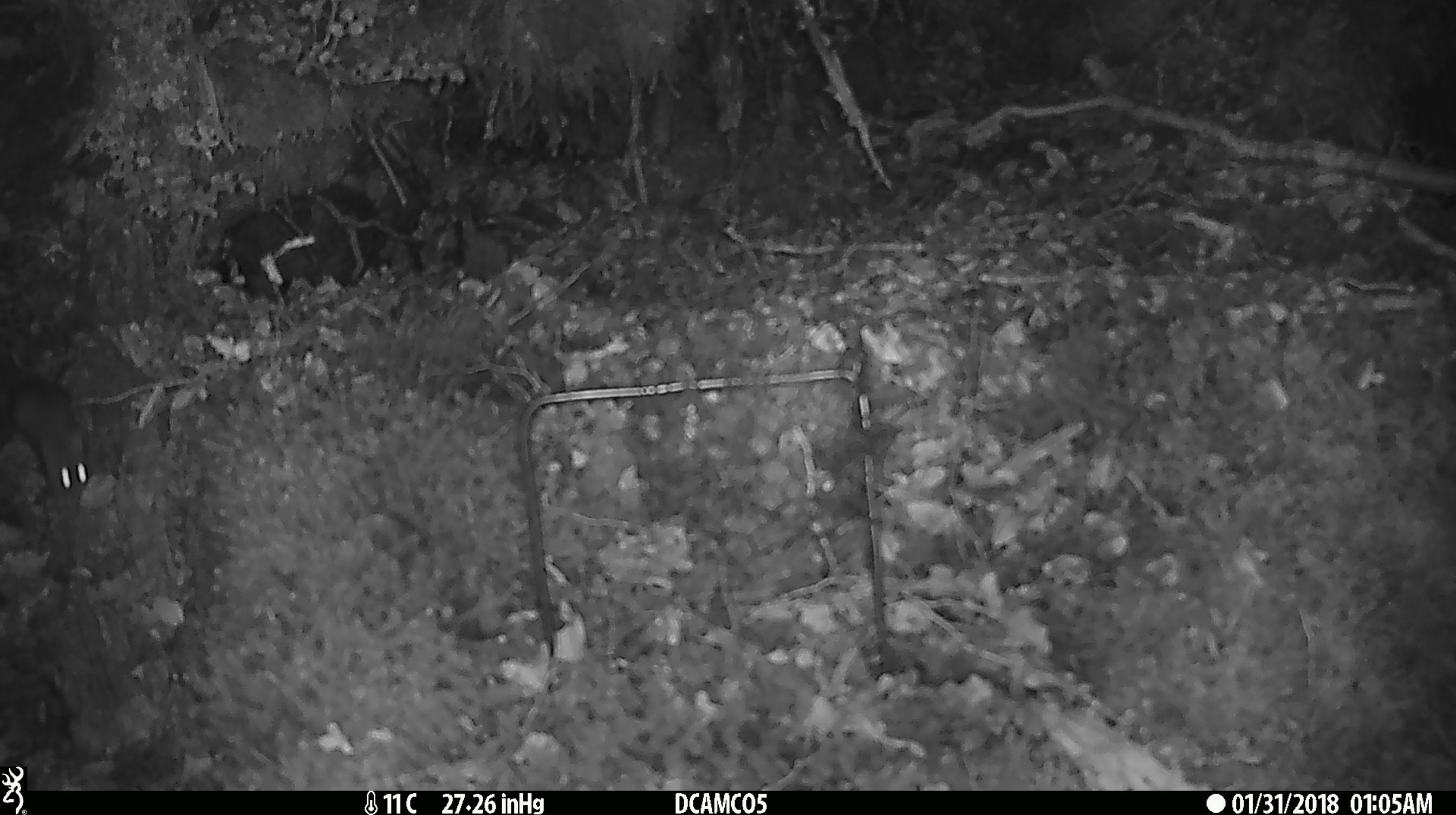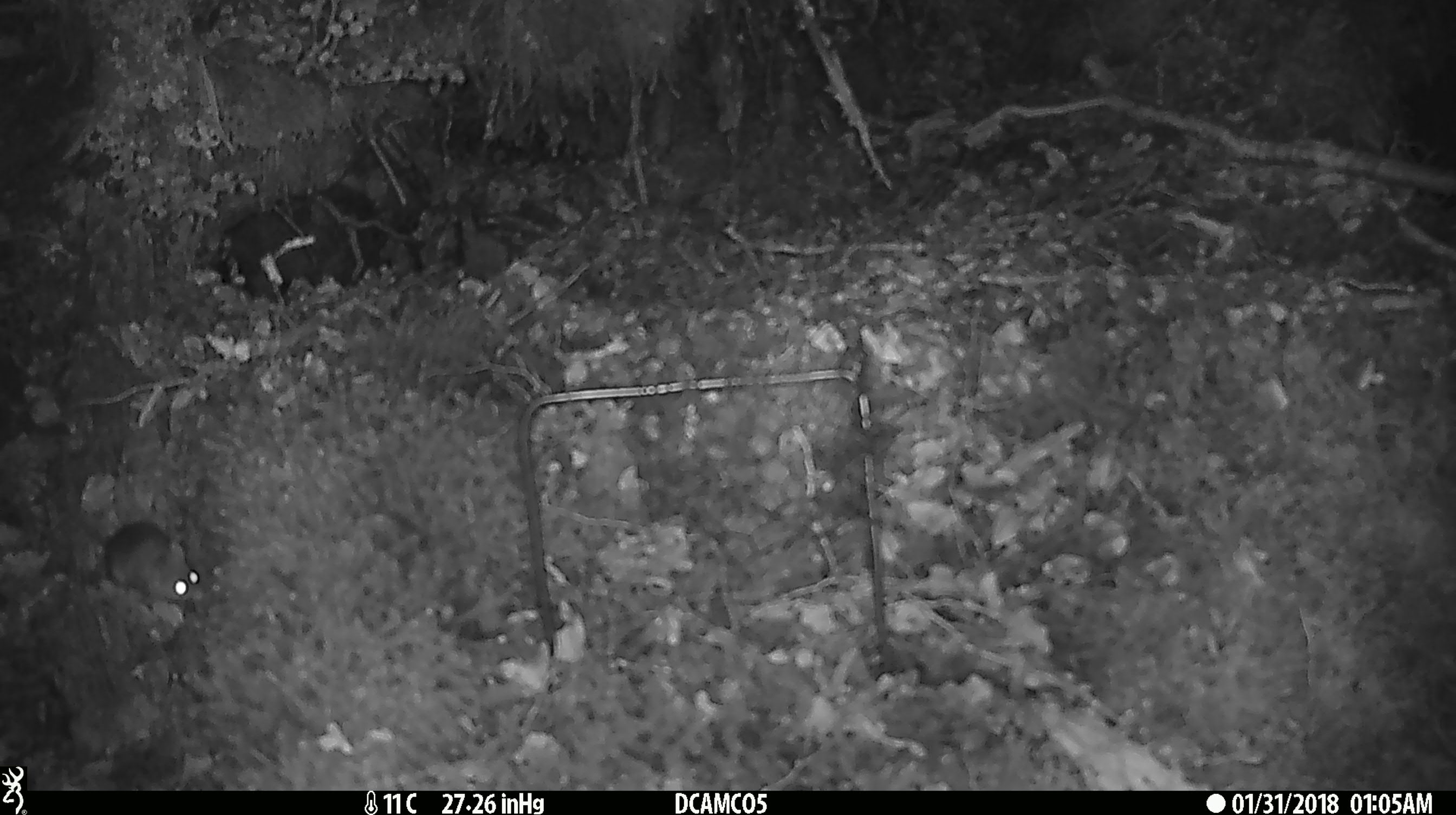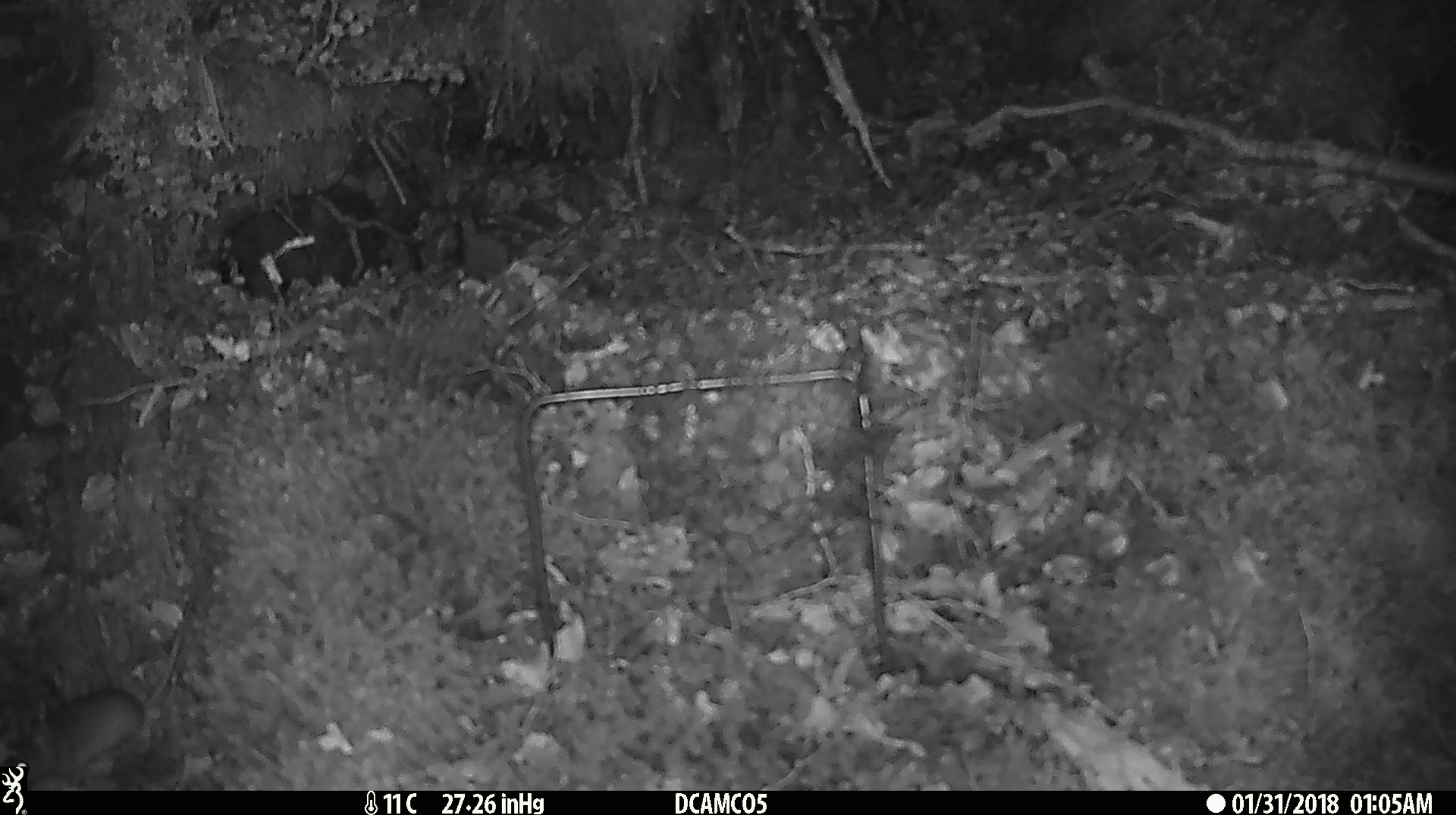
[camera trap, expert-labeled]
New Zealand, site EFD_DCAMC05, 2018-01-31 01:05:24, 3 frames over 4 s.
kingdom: Animalia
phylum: Chordata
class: Mammalia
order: Rodentia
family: Muridae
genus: Mus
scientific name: Mus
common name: mouse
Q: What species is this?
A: Mouse (Mus).